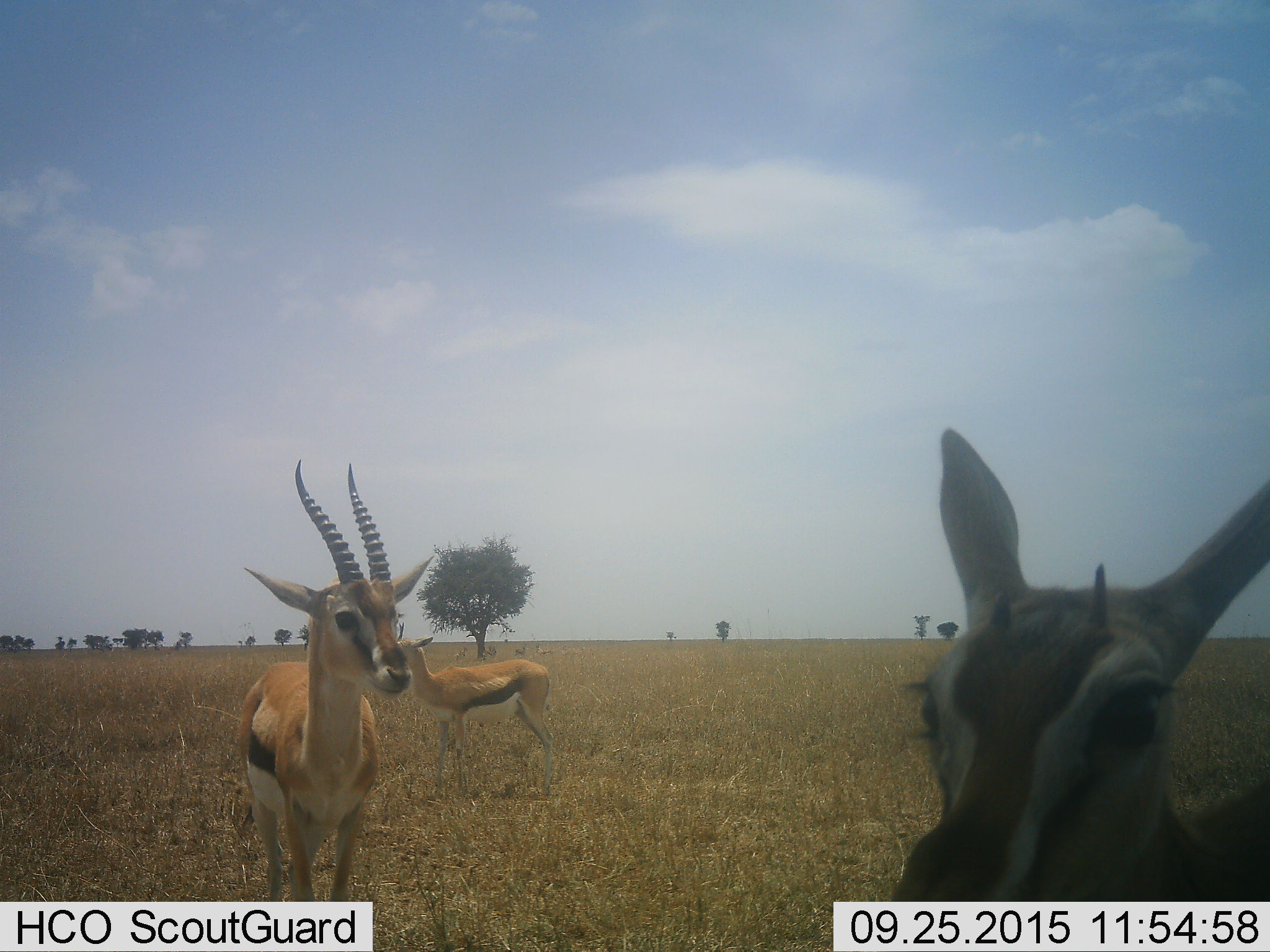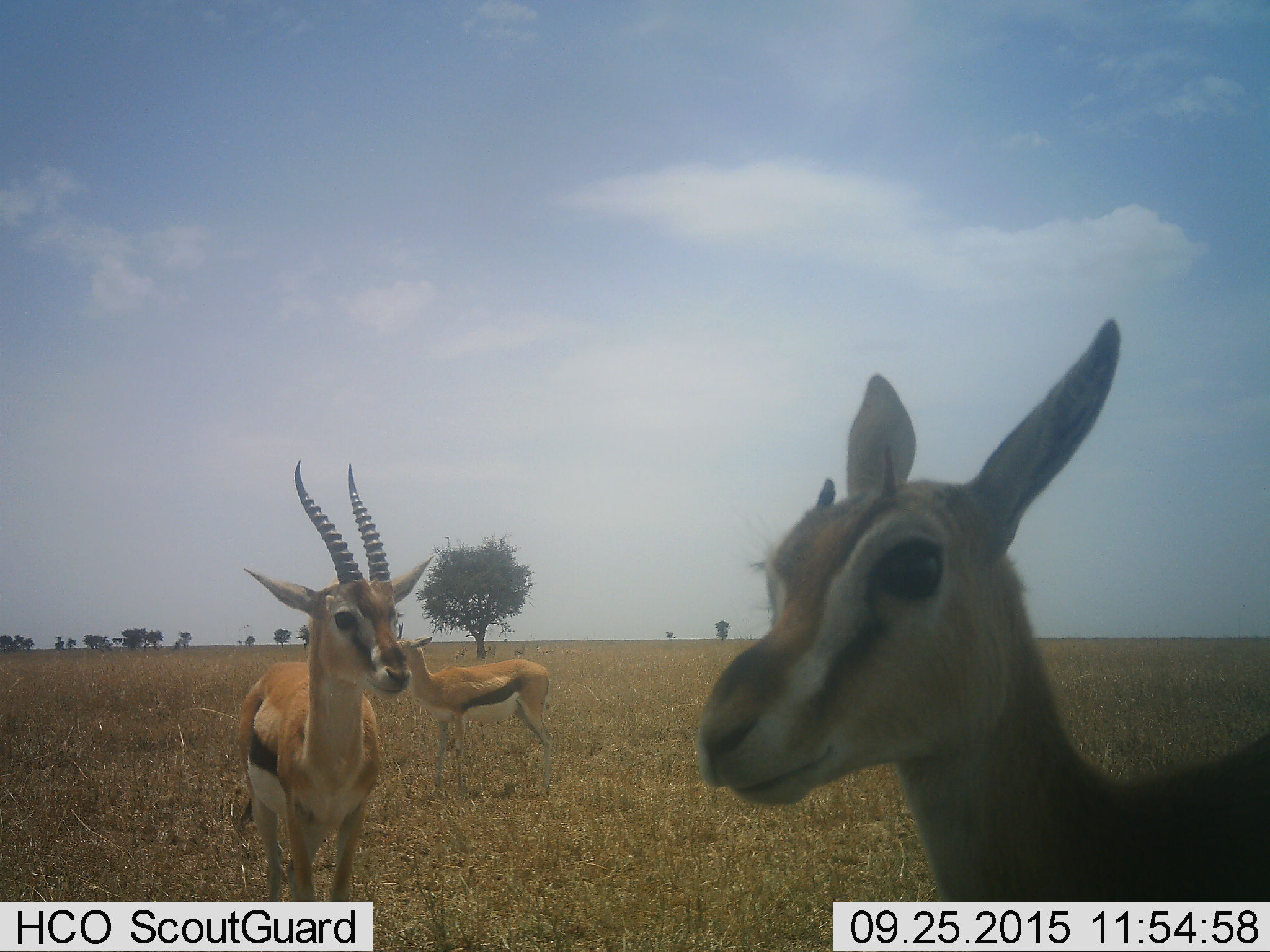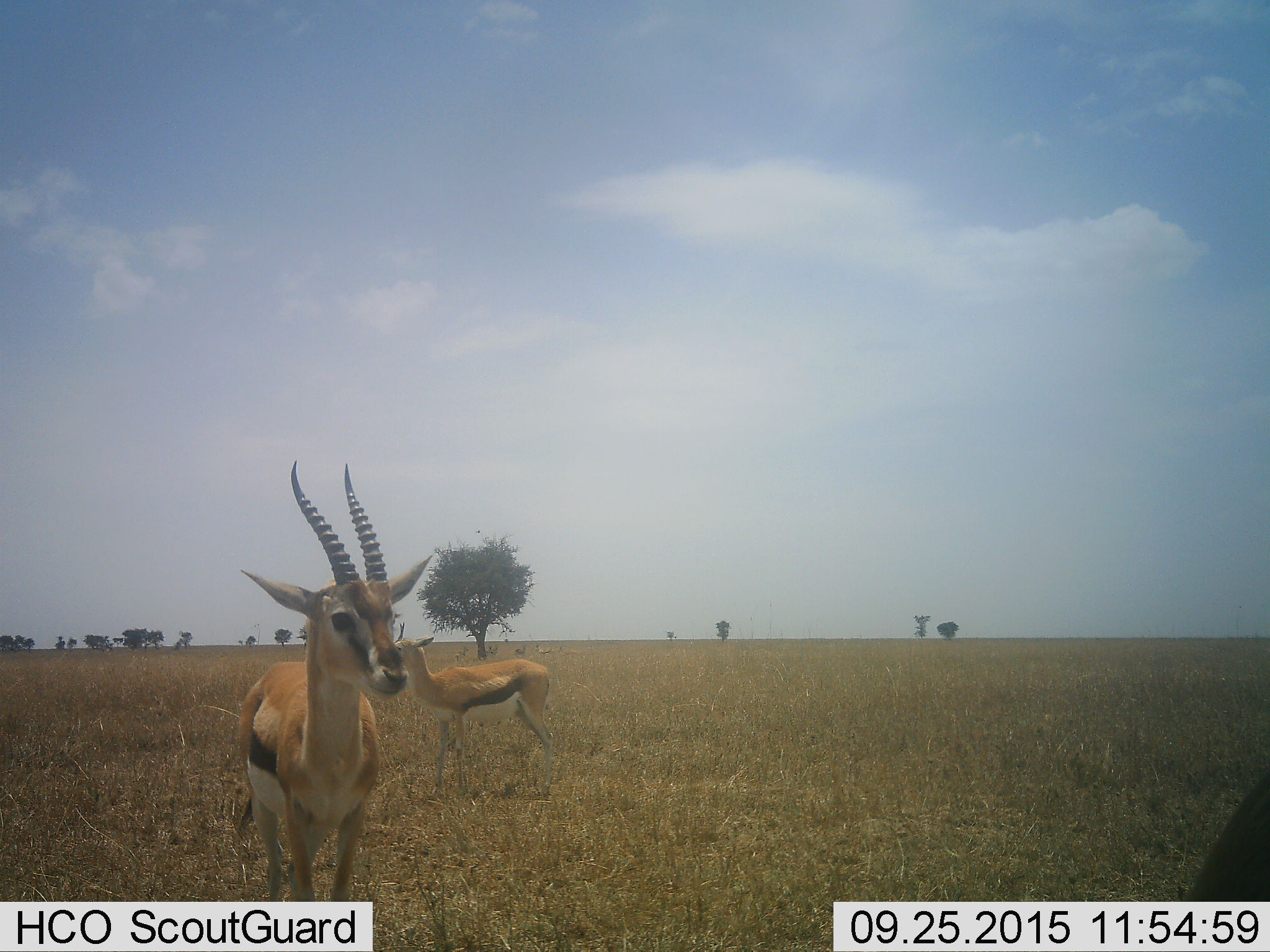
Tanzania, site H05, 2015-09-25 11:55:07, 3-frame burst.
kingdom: Animalia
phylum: Chordata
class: Mammalia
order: Artiodactyla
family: Bovidae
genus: Eudorcas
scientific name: Eudorcas thomsonii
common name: thomson's gazelle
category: gazellethomsons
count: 3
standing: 78%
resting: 0%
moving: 22%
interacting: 22%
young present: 33%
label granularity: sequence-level